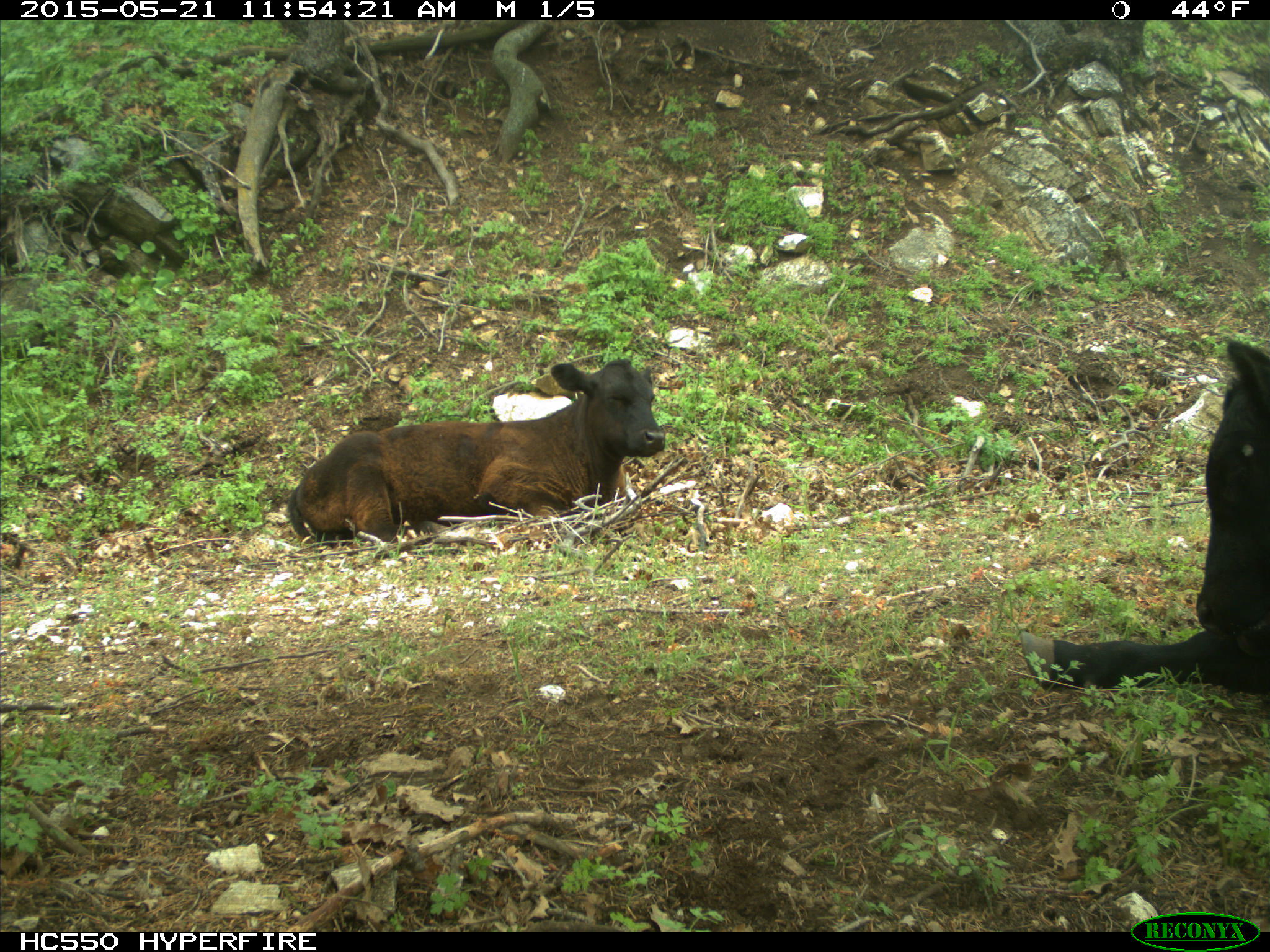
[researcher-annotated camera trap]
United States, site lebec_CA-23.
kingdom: Animalia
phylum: Chordata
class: Mammalia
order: Artiodactyla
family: Bovidae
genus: Bos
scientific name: Bos taurus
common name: domestic cow